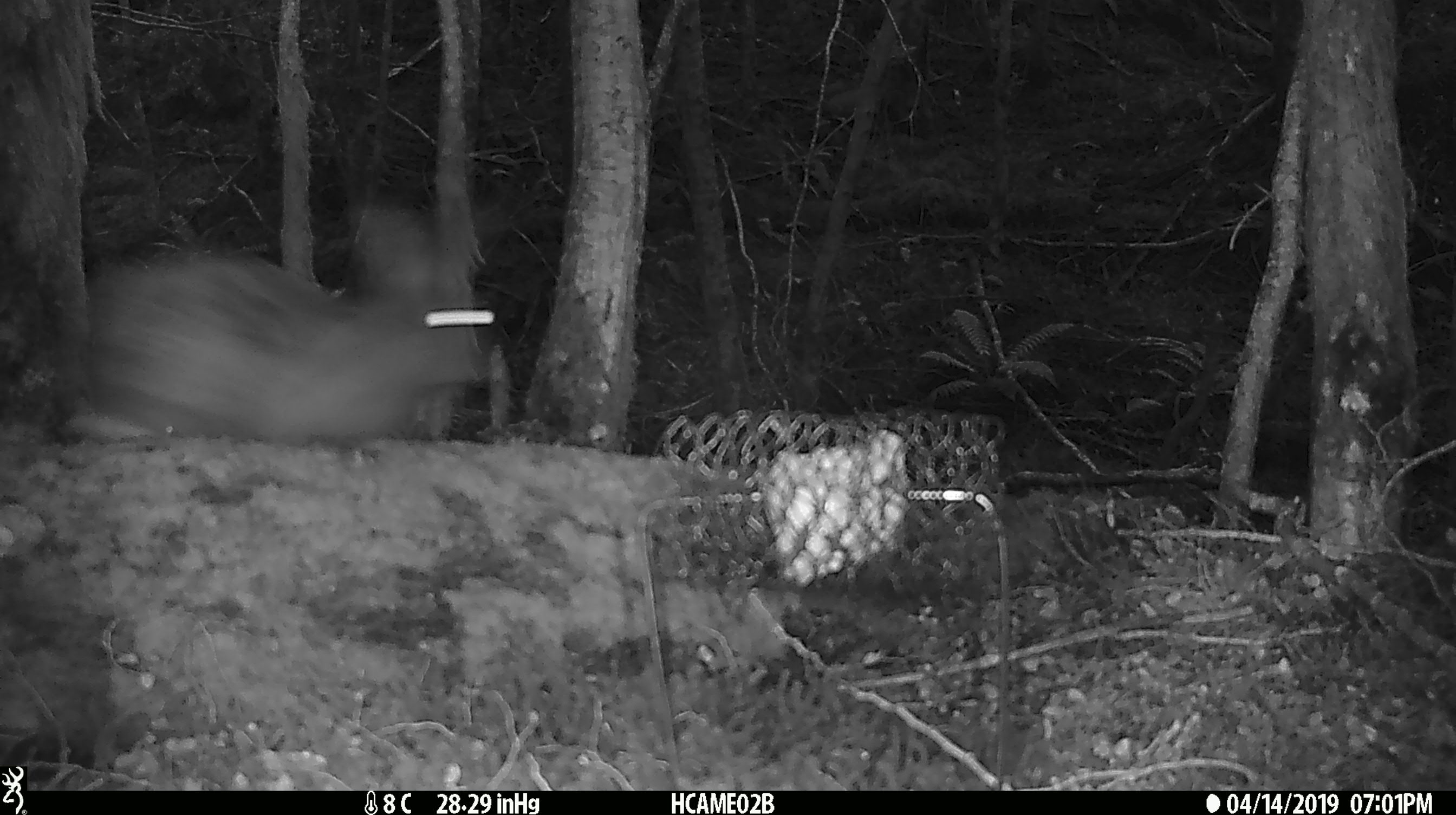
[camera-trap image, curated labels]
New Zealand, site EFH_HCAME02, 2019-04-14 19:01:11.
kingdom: Animalia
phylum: Chordata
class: Mammalia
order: Lagomorpha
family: Leporidae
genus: Lepus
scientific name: Lepus europaeus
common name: brown hare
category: hare